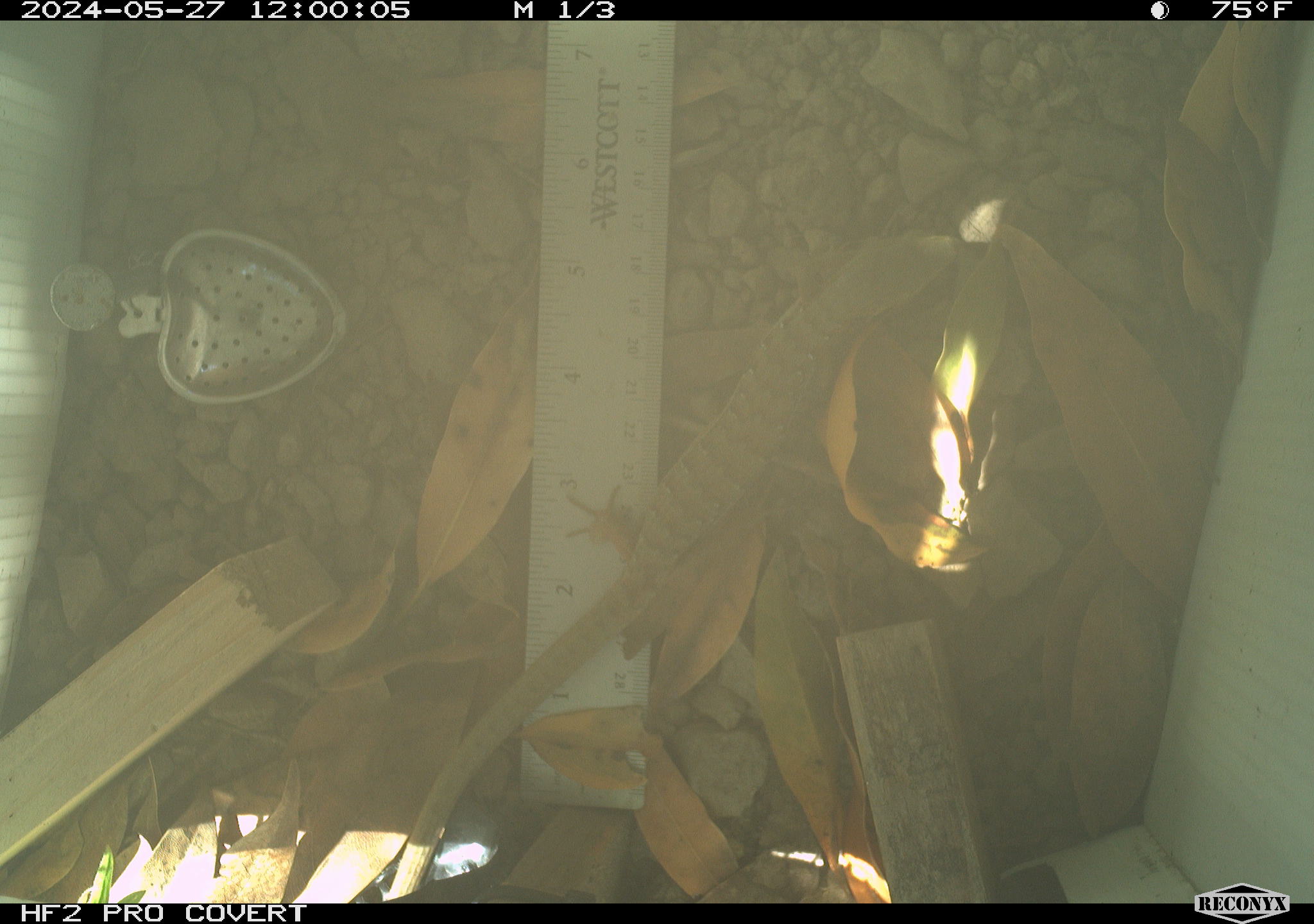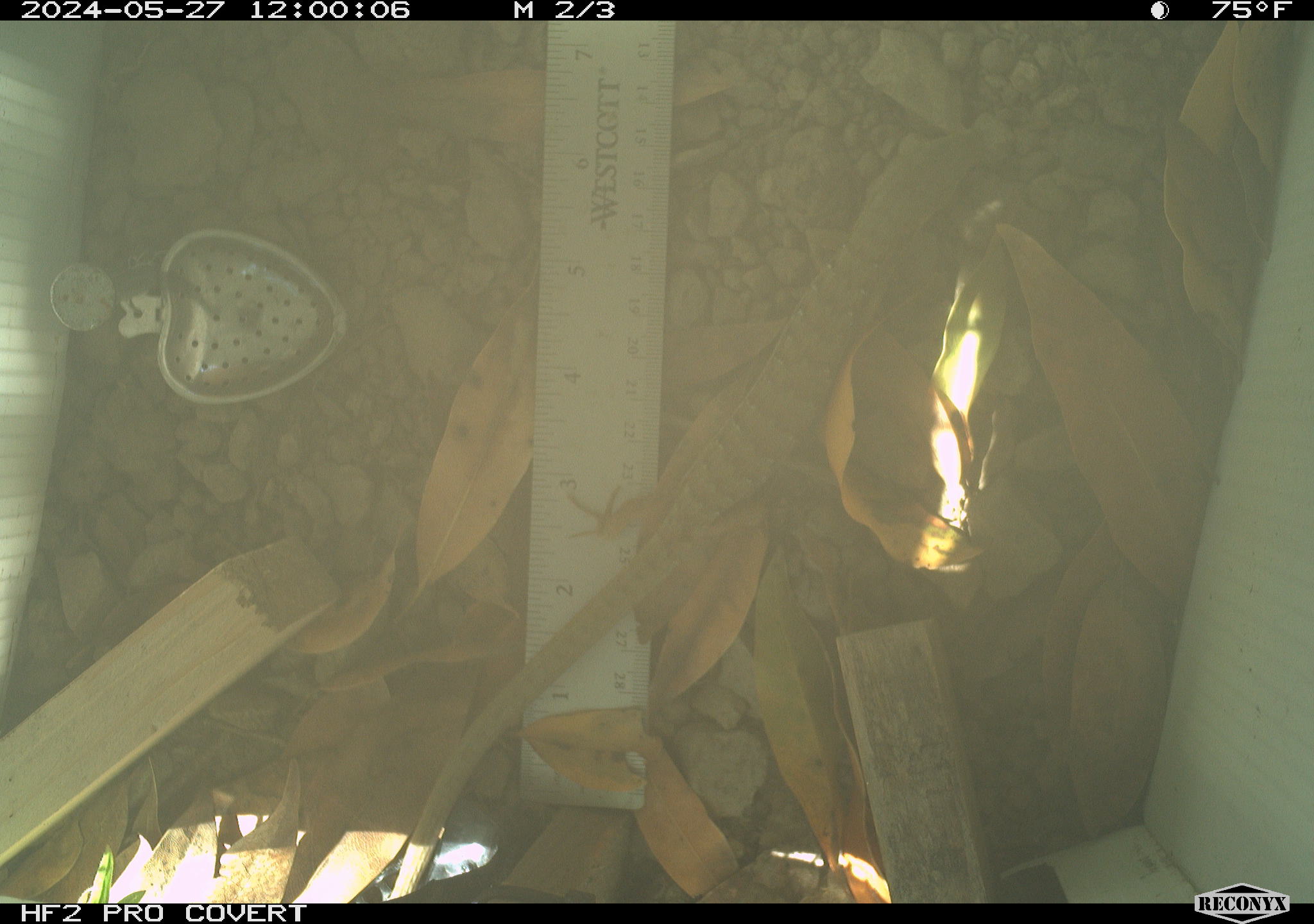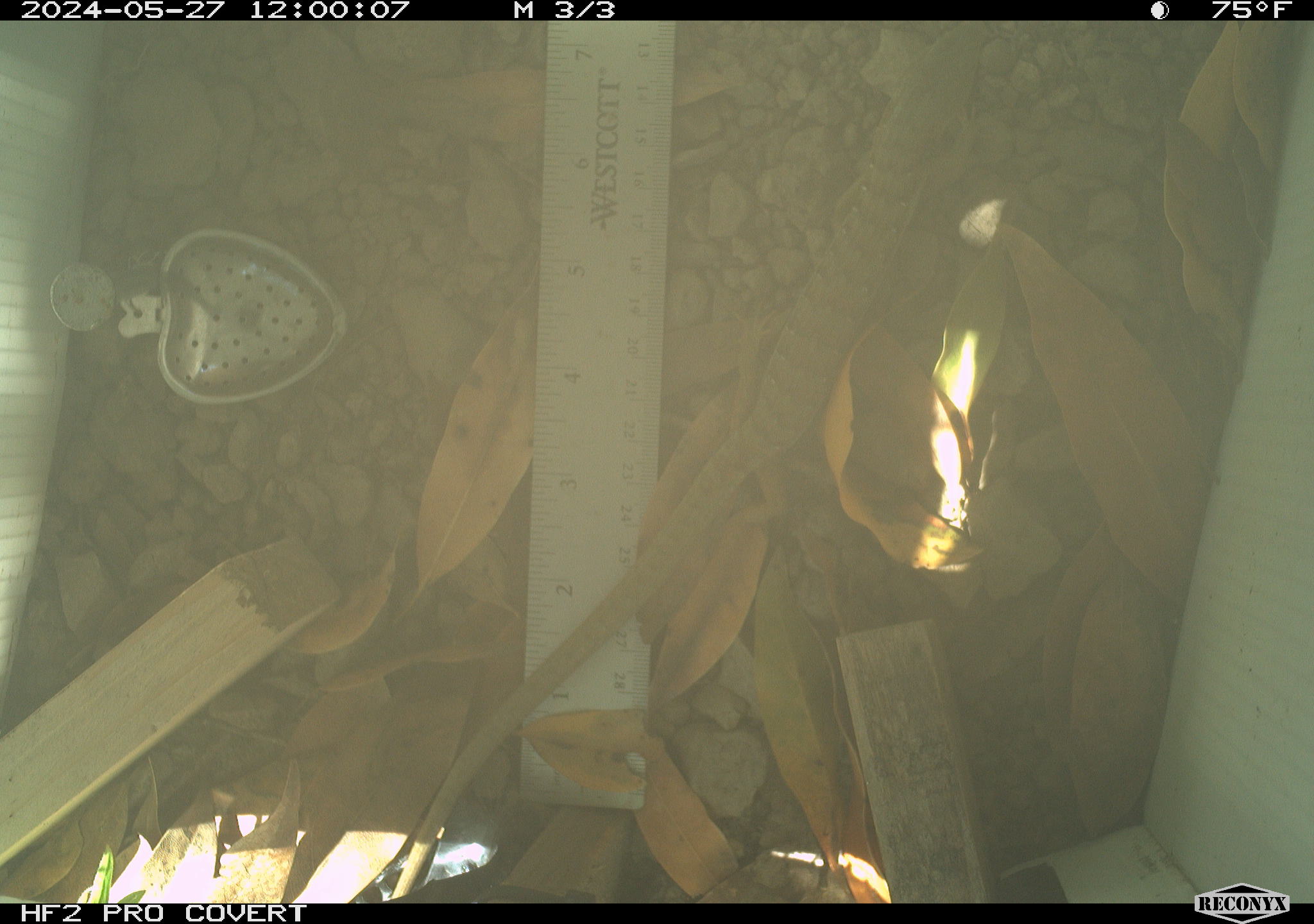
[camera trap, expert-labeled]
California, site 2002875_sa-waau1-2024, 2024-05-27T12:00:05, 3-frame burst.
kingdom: Animalia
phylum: Chordata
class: Reptilia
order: Squamata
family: Anguidae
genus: Elgaria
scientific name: Elgaria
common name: alligator lizards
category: elgaria species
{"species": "elgaria species (alligator lizards) (Elgaria)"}